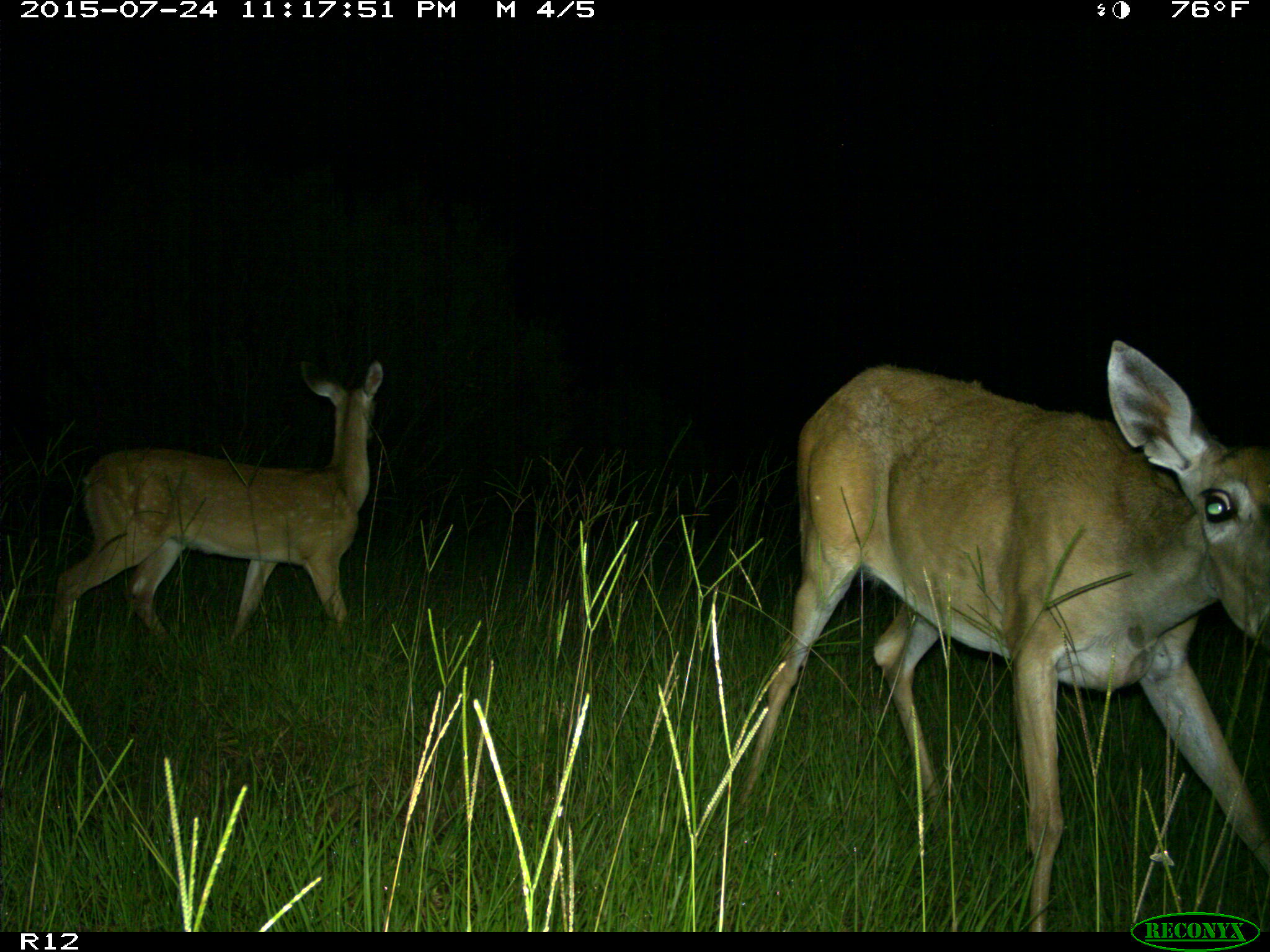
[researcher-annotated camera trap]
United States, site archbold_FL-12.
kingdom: Animalia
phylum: Chordata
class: Mammalia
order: Artiodactyla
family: Cervidae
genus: Odocoileus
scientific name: Odocoileus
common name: deer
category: unidentified deer